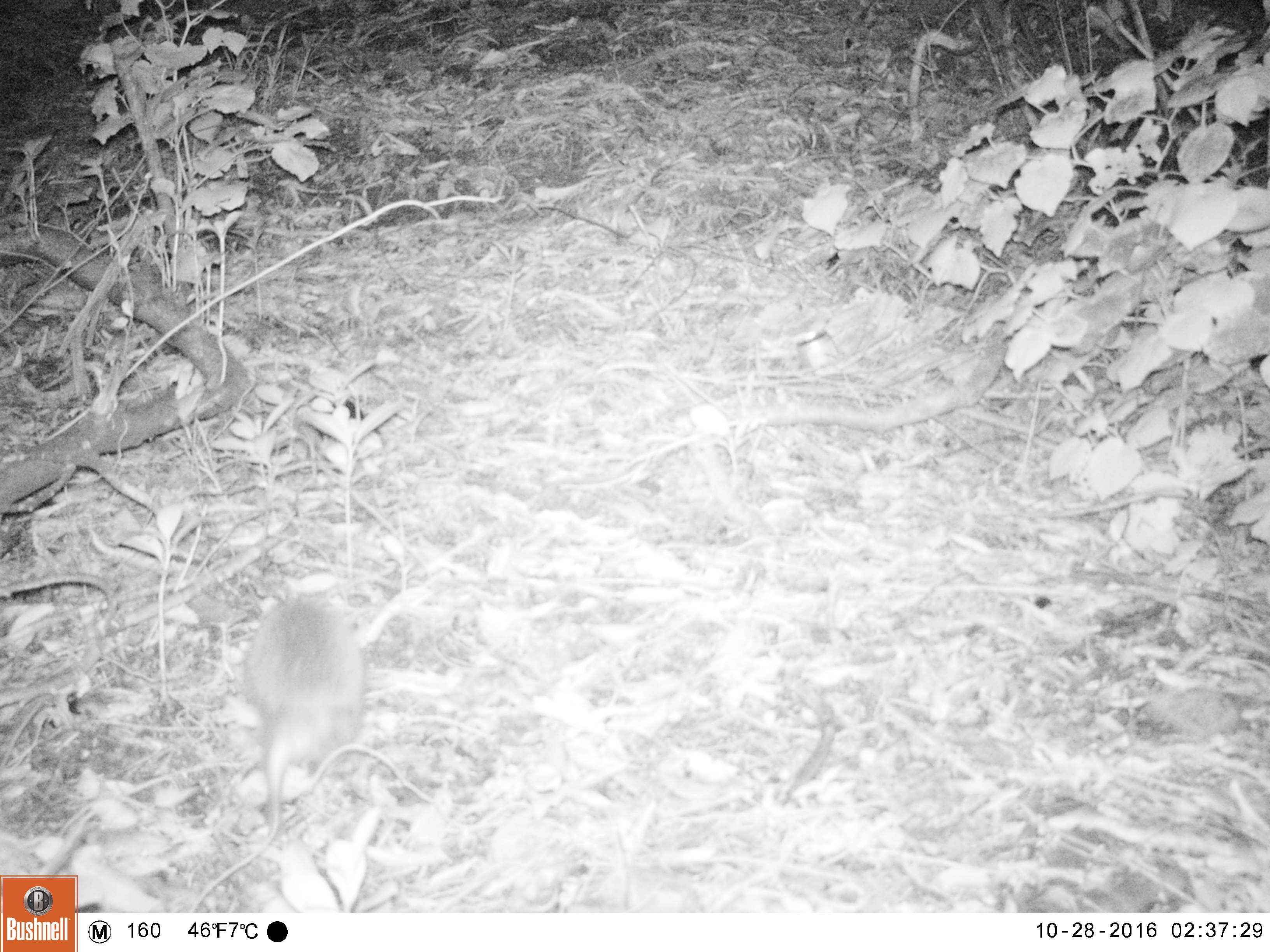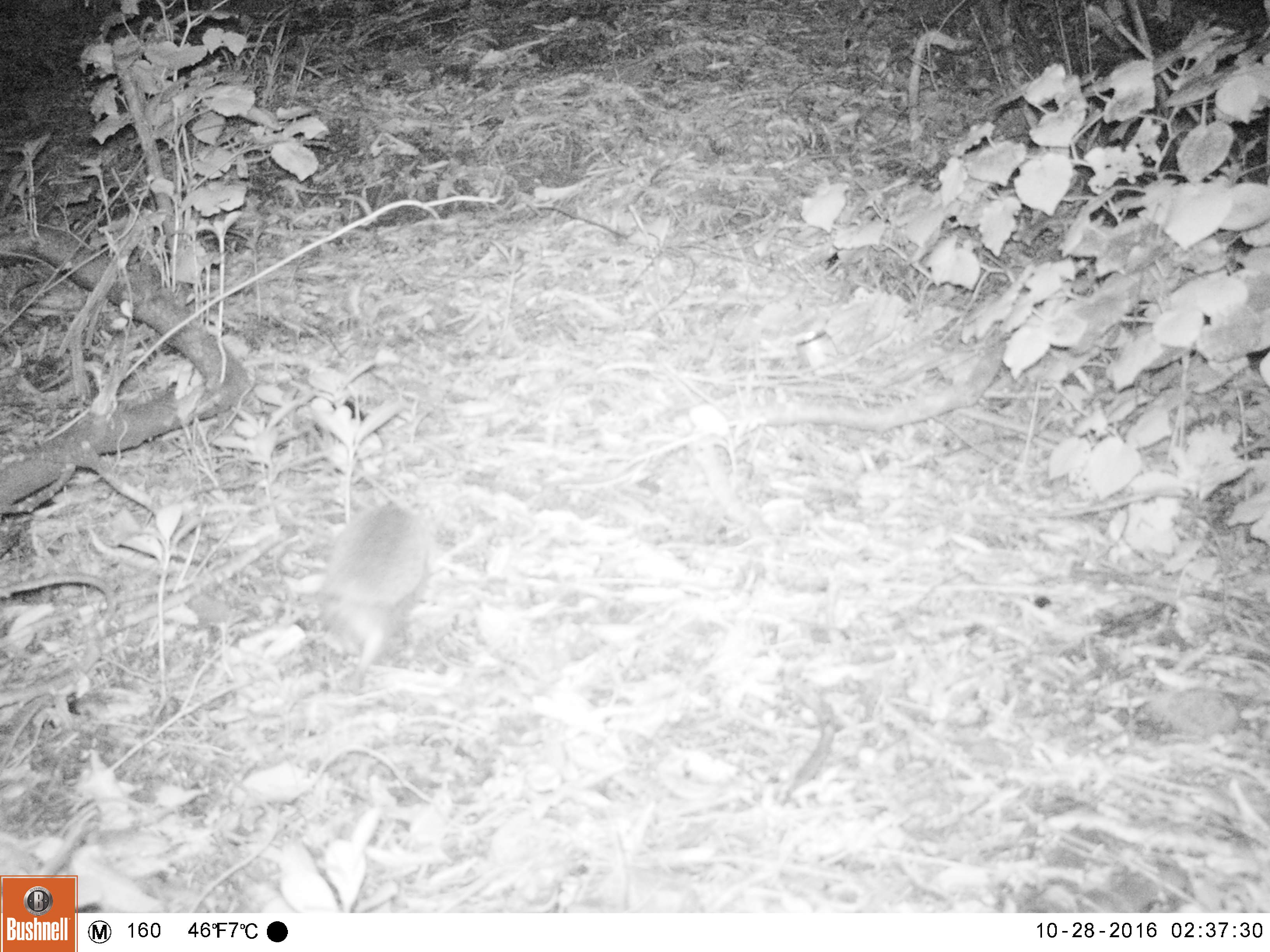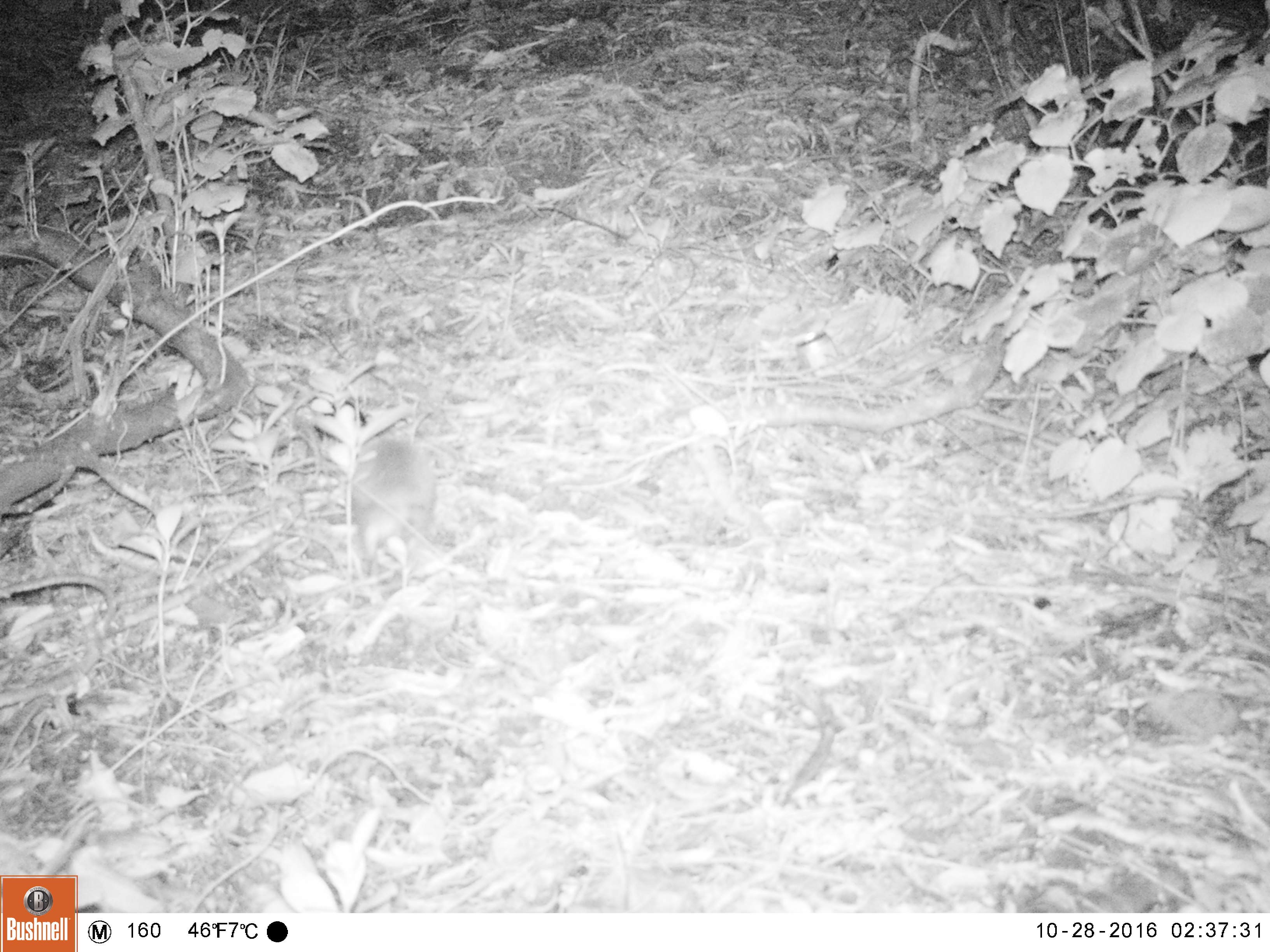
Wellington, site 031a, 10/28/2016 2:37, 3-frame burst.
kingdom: Animalia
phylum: Chordata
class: Mammalia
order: Eulipotyphla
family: Erinaceidae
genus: Erinaceus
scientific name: Erinaceus europaeus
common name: hedgehog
Hedgehog (Erinaceus europaeus).